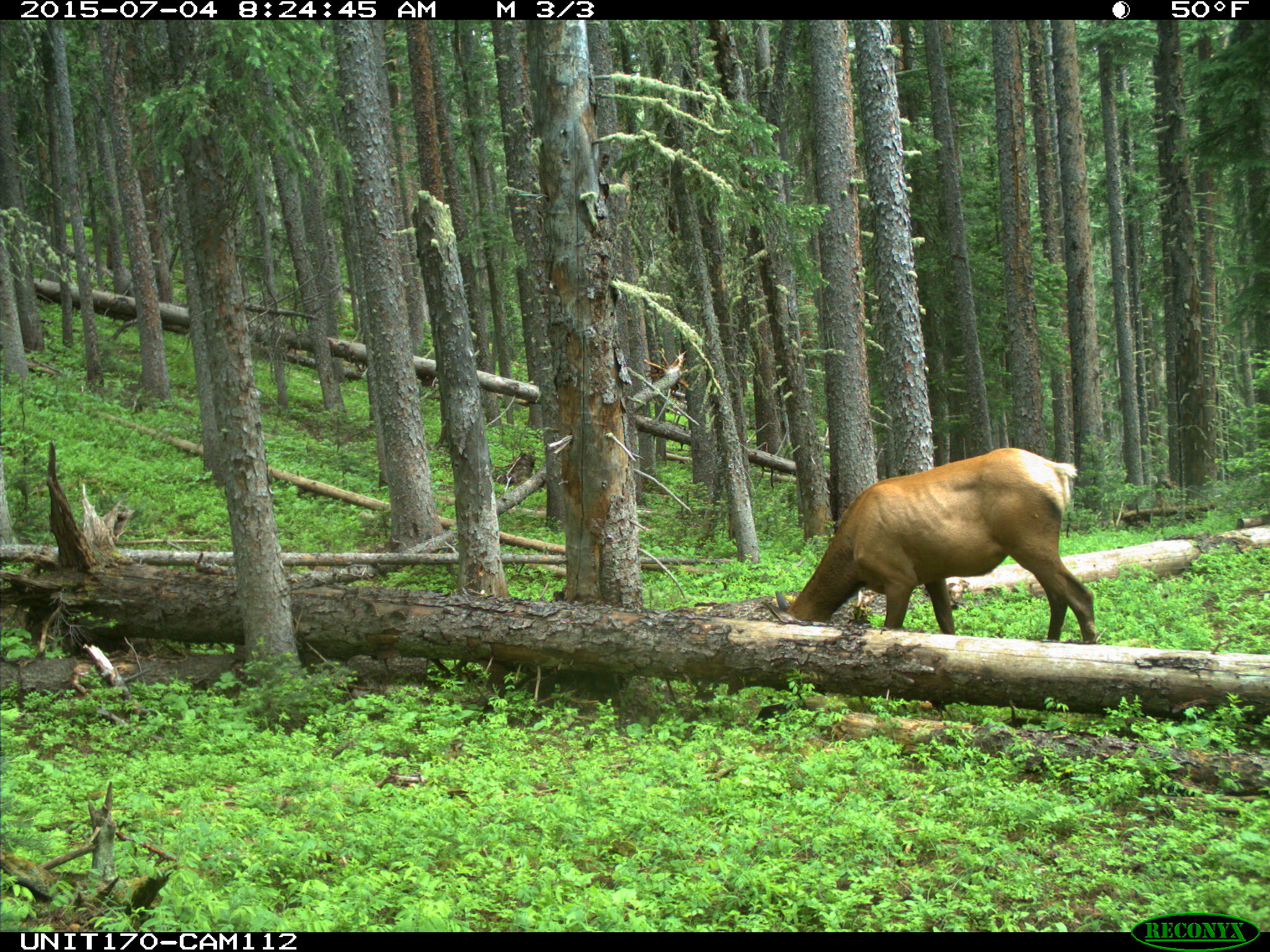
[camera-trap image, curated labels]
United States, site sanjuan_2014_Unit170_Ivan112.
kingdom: Animalia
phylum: Chordata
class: Mammalia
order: Artiodactyla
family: Cervidae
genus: Cervus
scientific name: Cervus elaphus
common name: red deer